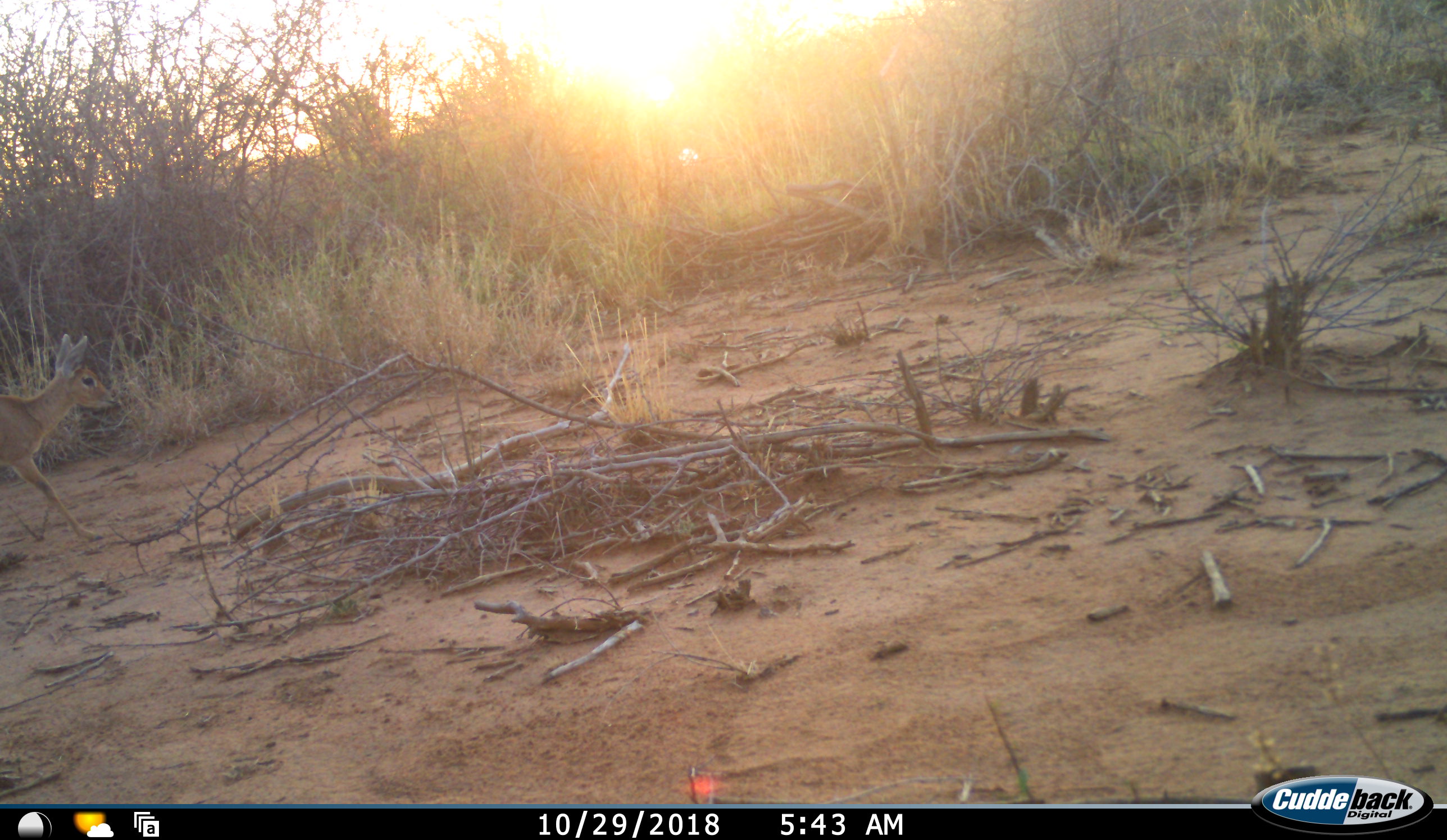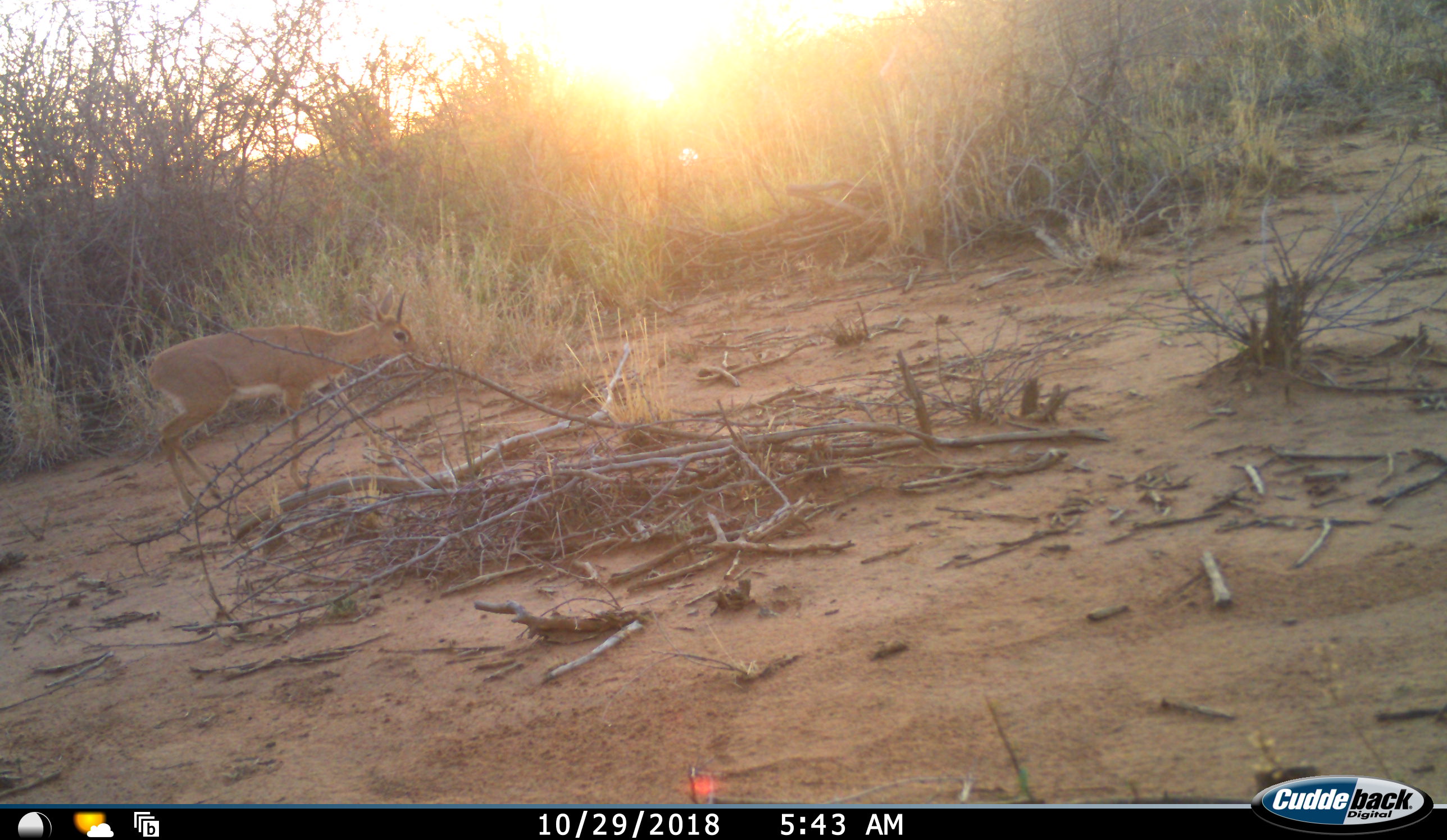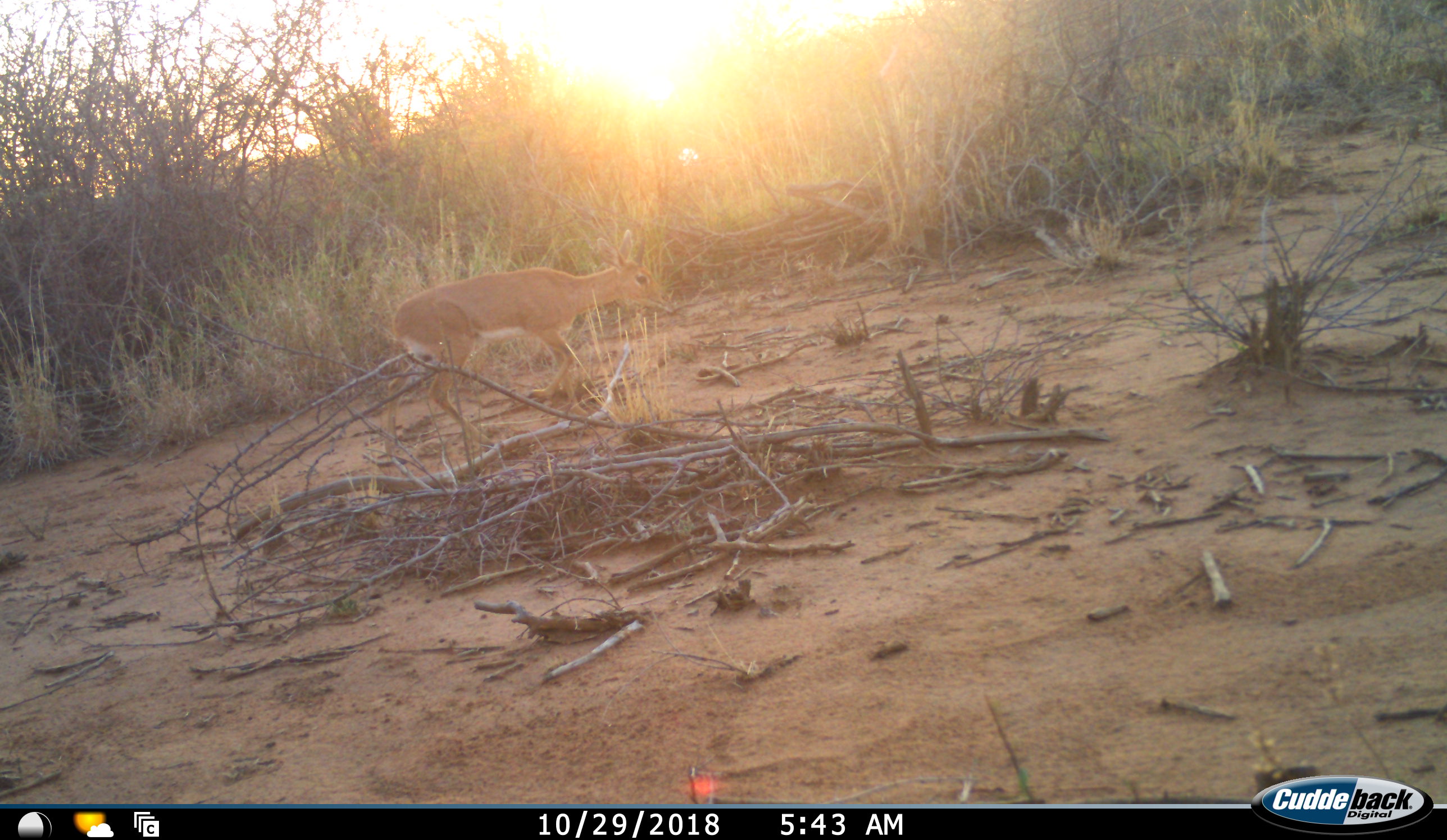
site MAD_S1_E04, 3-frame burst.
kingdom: Animalia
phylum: Chordata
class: Mammalia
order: Artiodactyla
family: Bovidae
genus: Raphicerus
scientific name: Raphicerus campestris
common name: steenbok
Steenbok (Raphicerus campestris), count 1. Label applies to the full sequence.